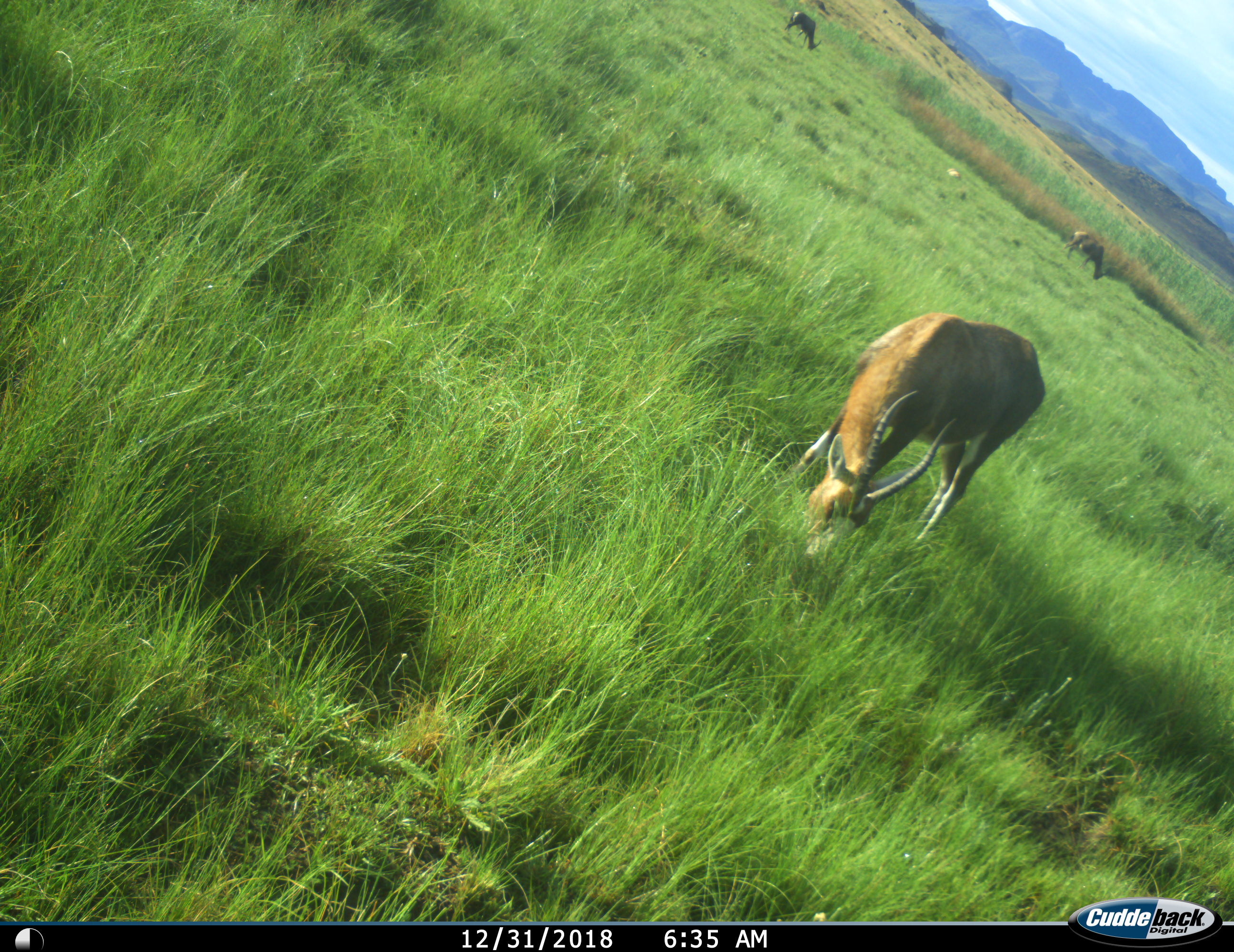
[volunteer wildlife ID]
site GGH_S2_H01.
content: unidentified animal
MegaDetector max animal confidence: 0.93